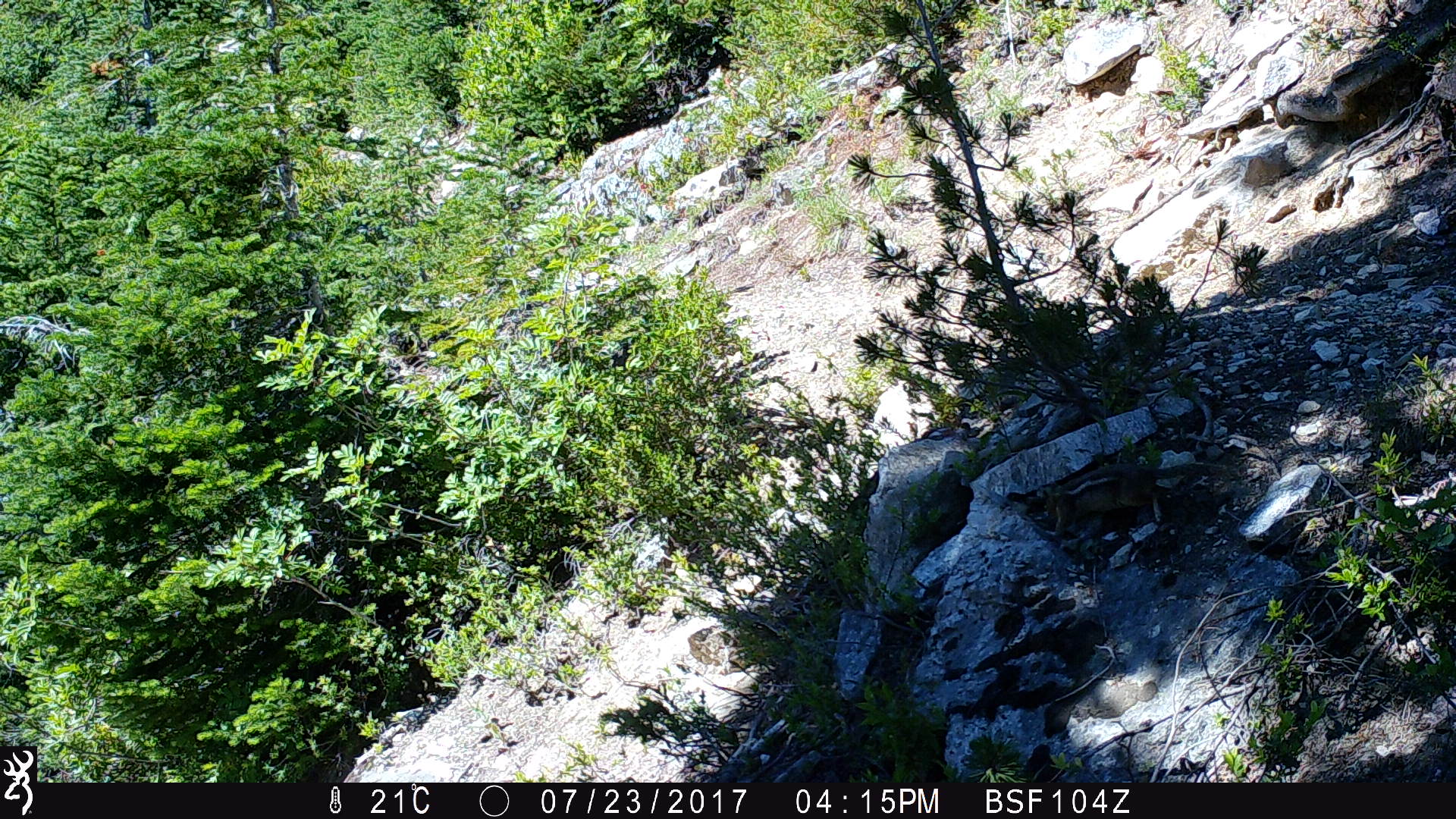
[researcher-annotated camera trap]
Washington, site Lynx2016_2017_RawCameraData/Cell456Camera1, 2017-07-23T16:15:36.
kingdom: Animalia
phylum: Chordata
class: Mammalia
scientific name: Mammalia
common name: small mammal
Small mammal (Mammalia). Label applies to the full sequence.